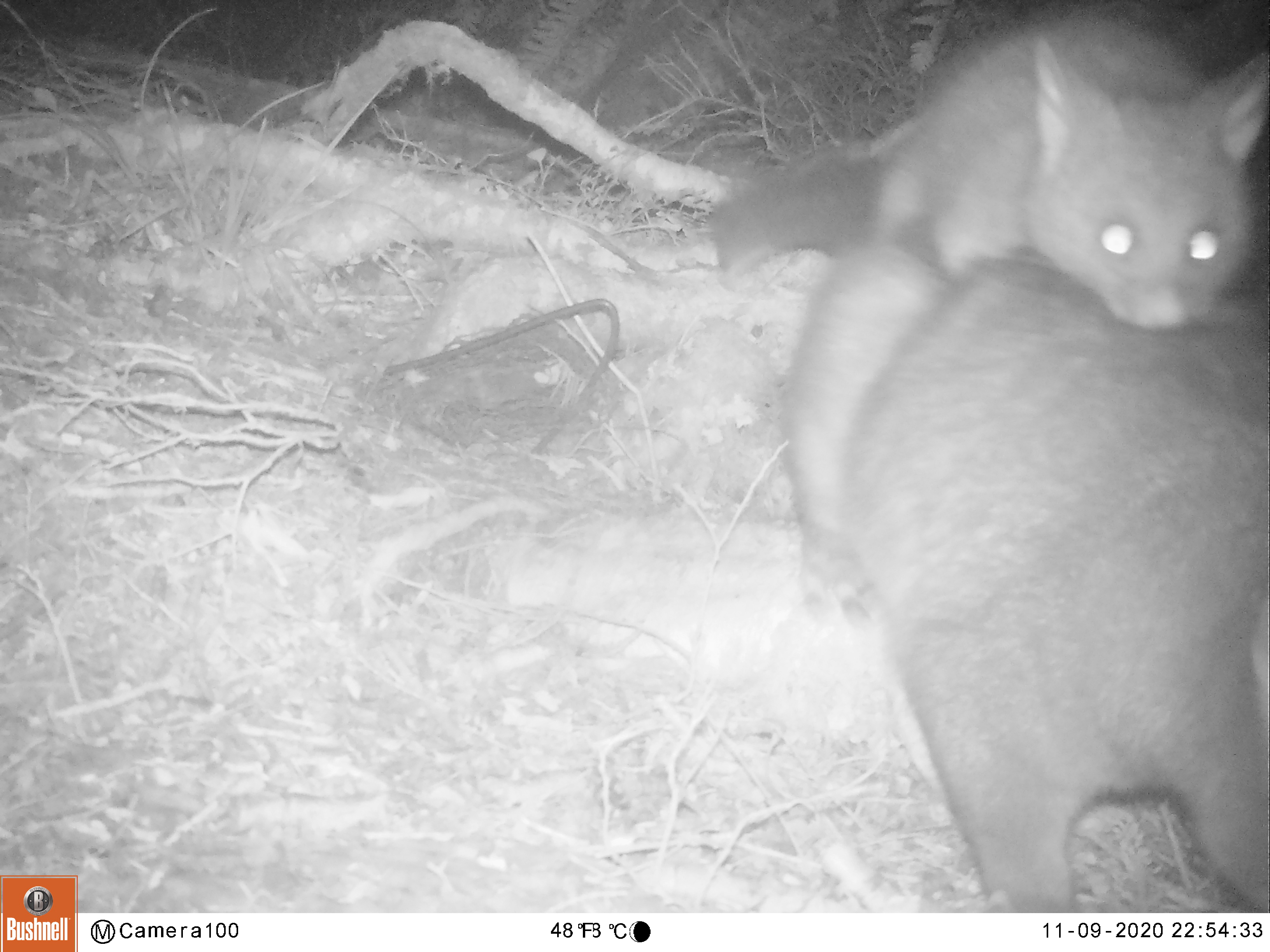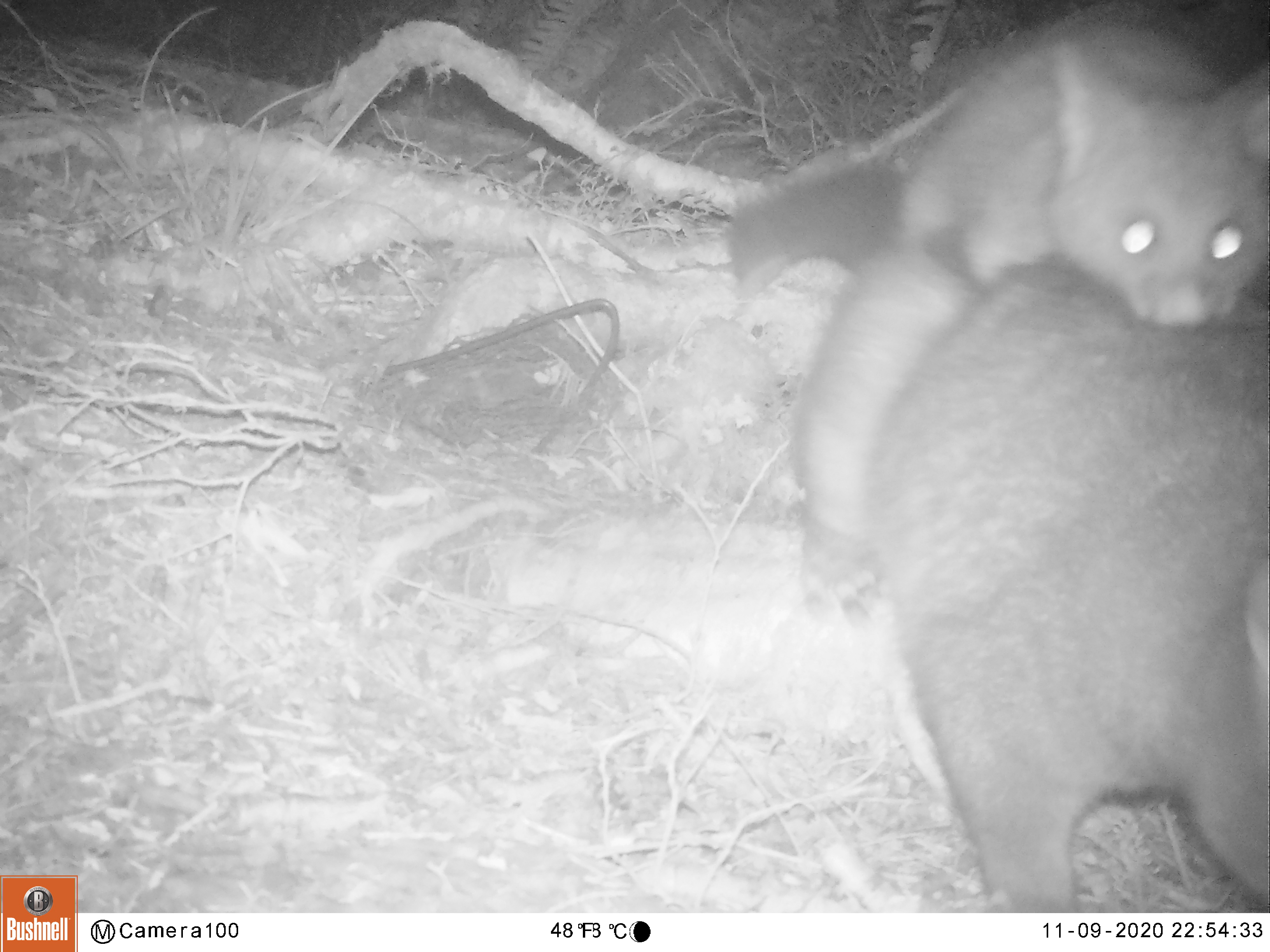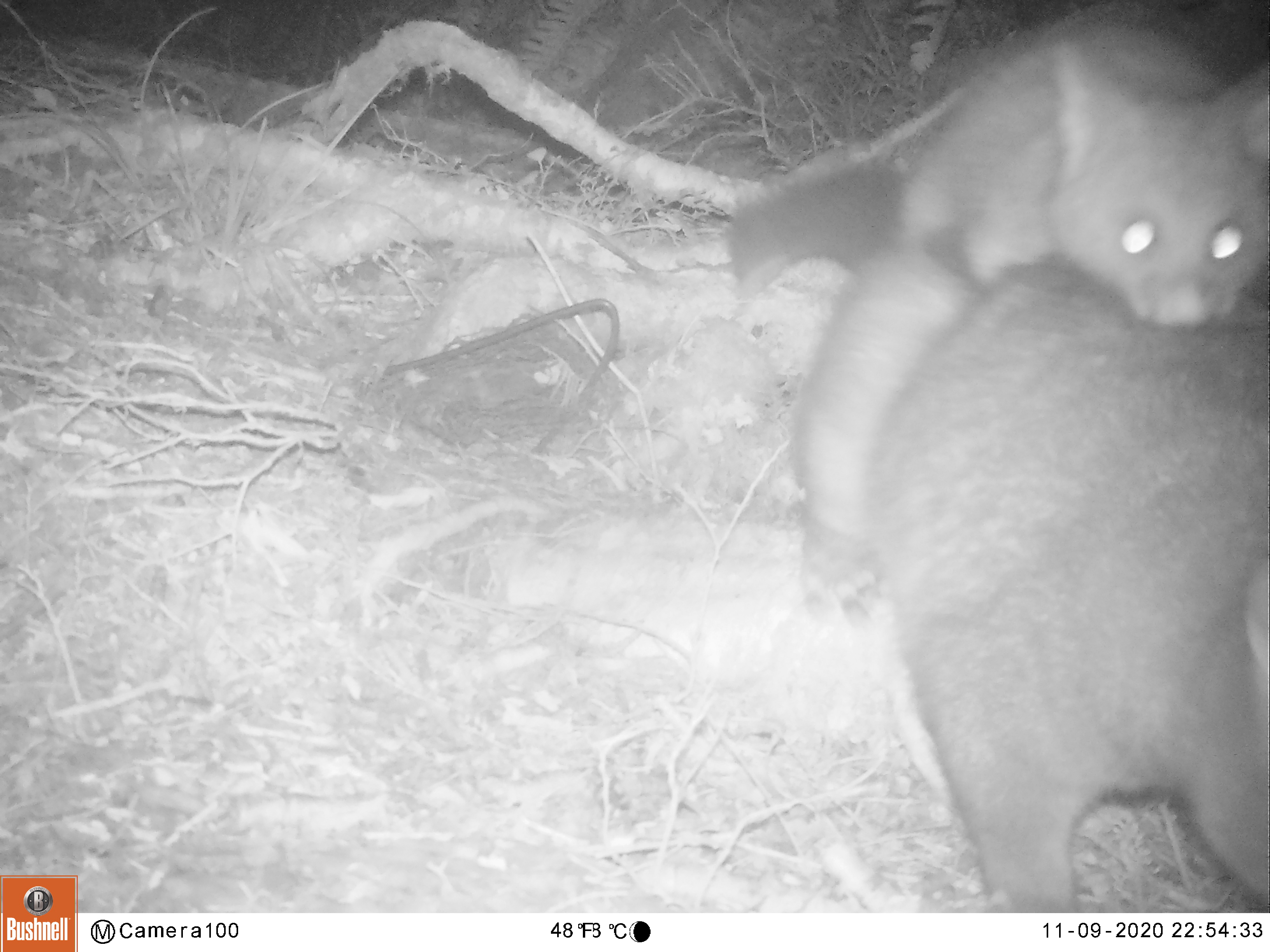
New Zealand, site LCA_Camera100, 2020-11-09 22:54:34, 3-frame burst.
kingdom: Animalia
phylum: Chordata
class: Mammalia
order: Diprotodontia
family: Phalangeridae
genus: Trichosurus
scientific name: Trichosurus vulpecula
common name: common brushtail possum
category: possum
Possum (common brushtail possum) (Trichosurus vulpecula).